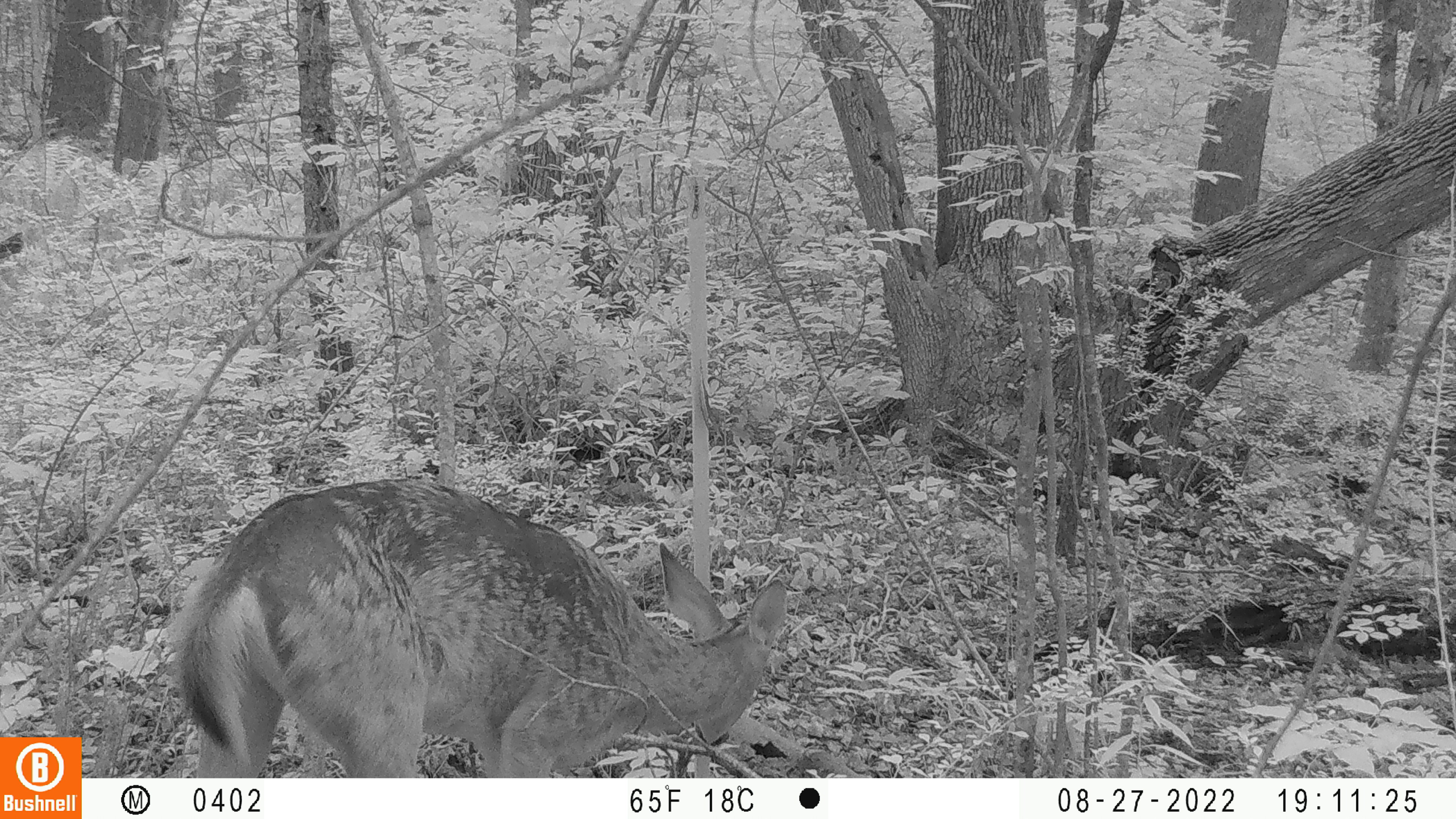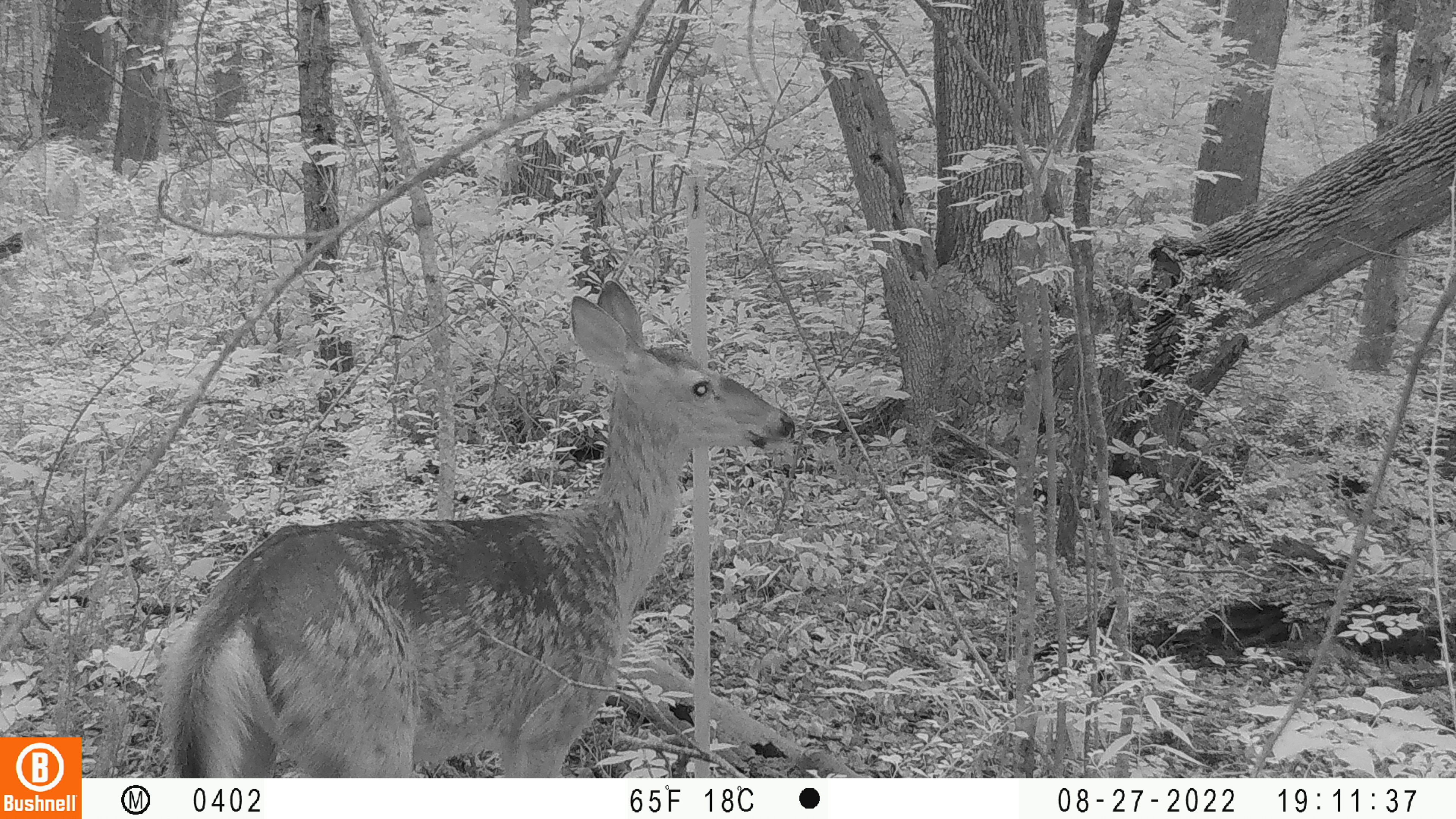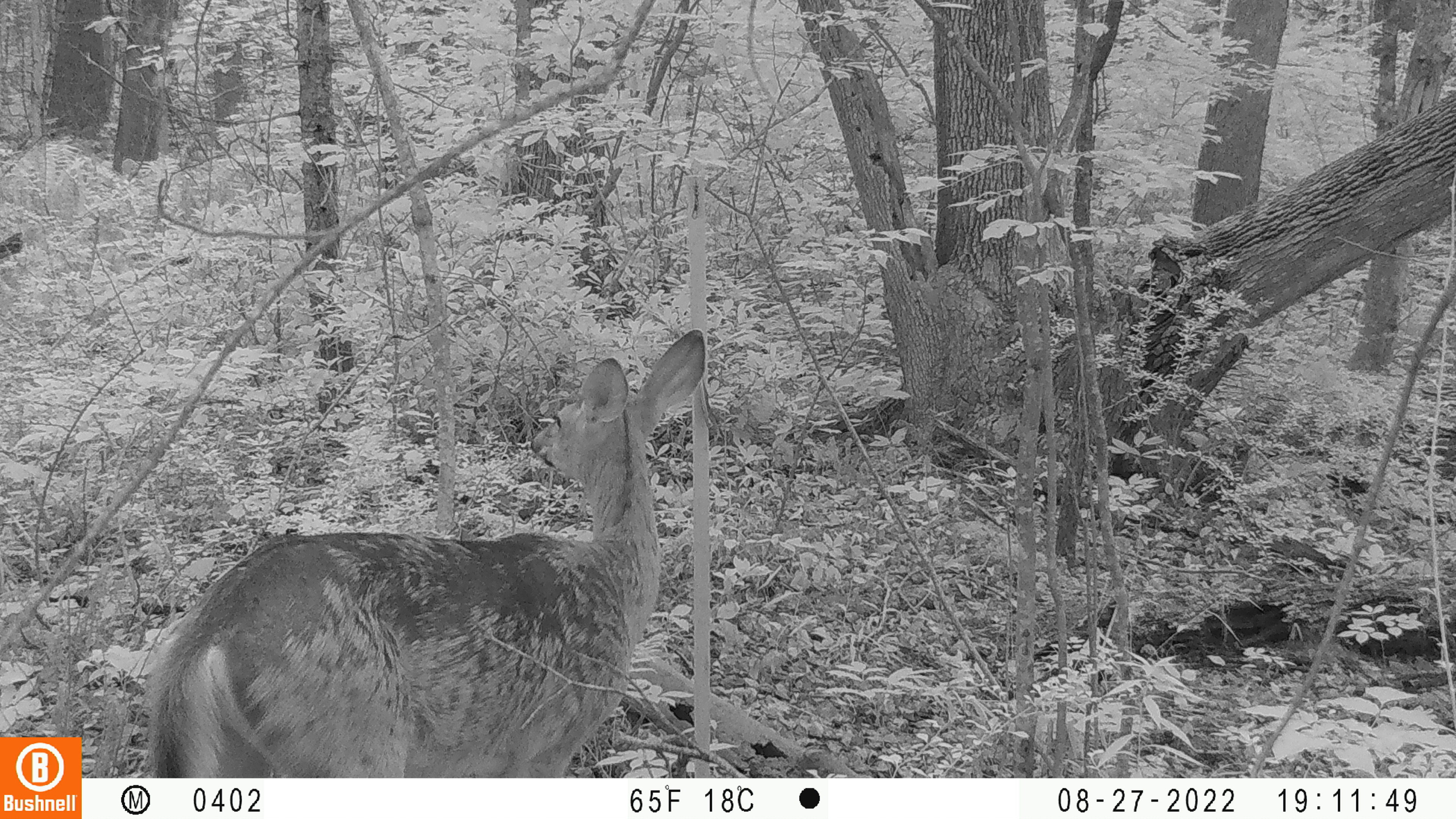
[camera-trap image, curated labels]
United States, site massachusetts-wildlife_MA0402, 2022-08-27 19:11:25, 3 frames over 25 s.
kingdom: Animalia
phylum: Chordata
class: Mammalia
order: Artiodactyla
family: Cervidae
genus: Odocoileus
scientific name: Odocoileus virginianus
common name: white-tailed deer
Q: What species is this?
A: White-tailed deer (Odocoileus virginianus).